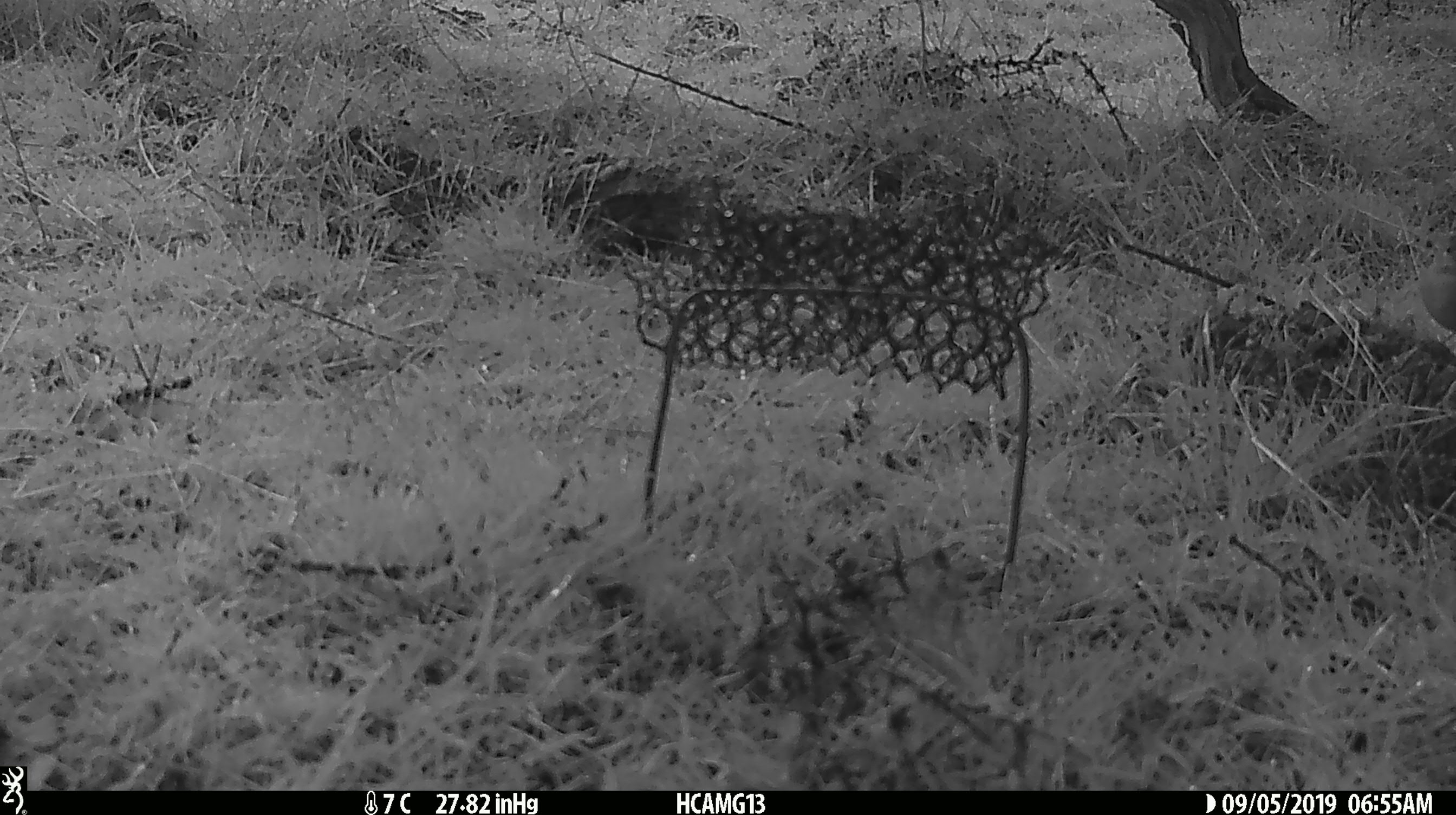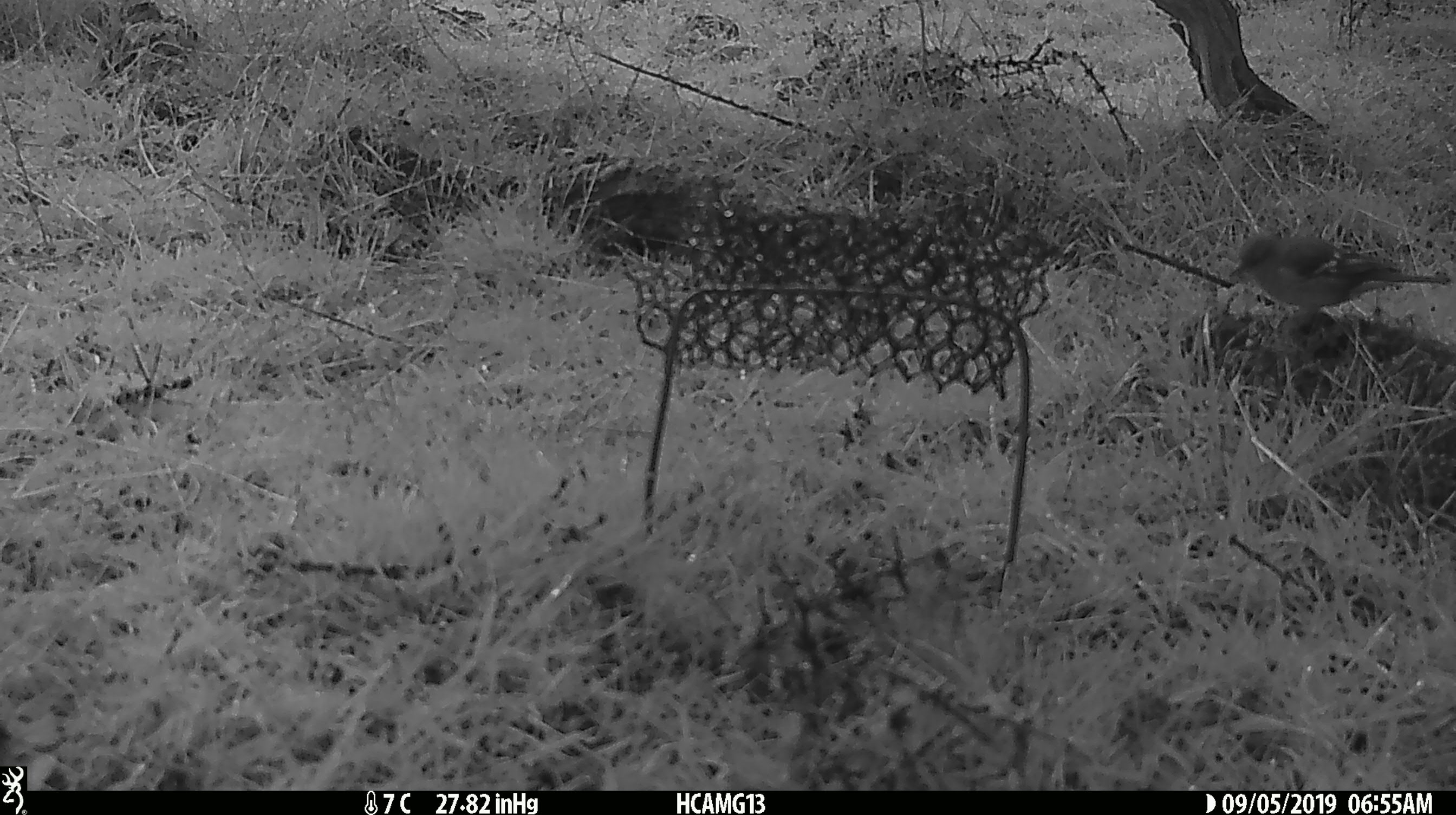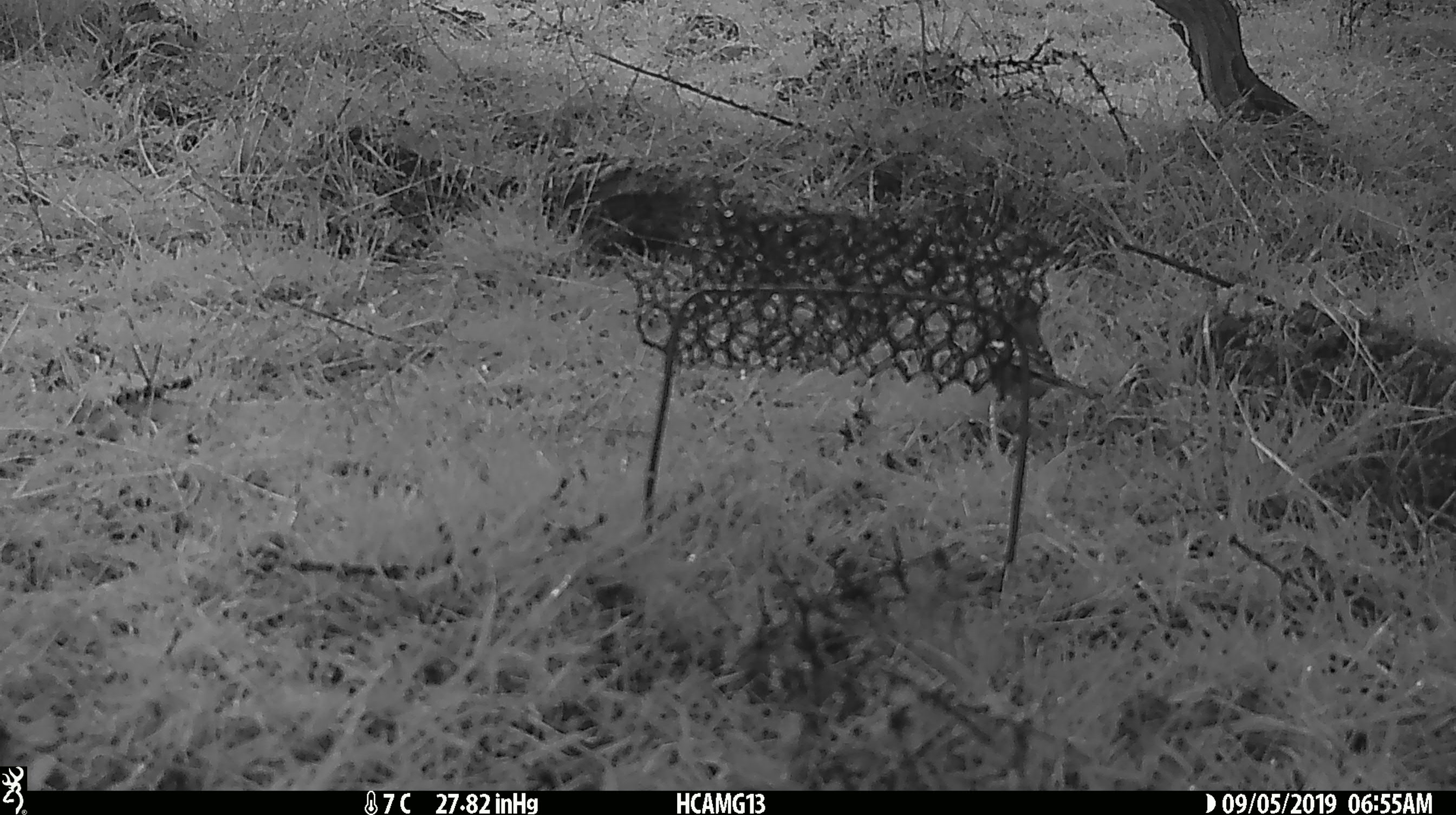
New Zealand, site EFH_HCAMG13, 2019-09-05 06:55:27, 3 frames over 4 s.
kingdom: Animalia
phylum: Chordata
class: Aves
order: Passeriformes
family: Fringillidae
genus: Fringilla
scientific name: Fringilla coelebs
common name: common chaffinch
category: chaffinch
Chaffinch (common chaffinch) (Fringilla coelebs).